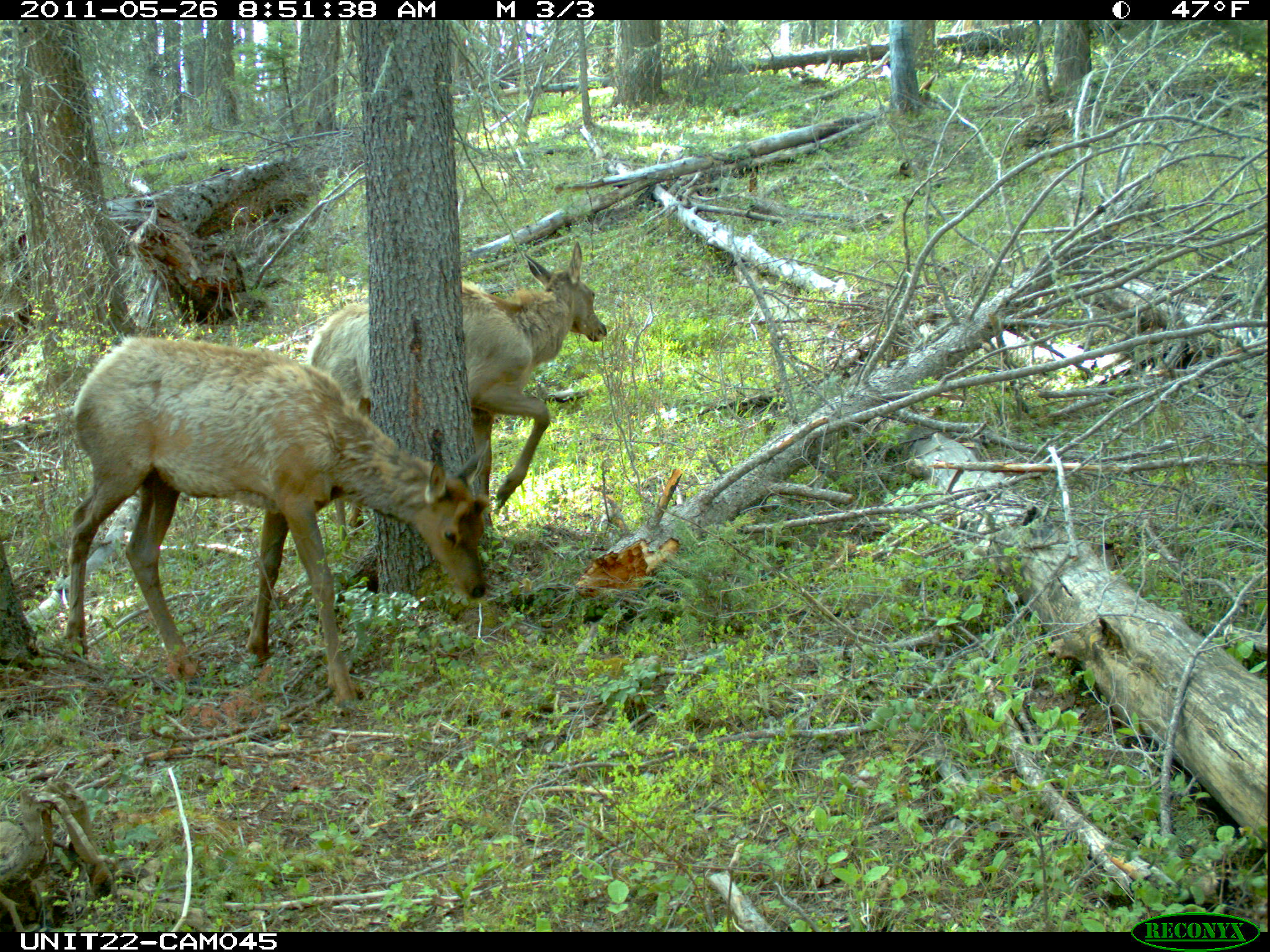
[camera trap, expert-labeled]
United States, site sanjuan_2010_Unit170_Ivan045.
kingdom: Animalia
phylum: Chordata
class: Mammalia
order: Artiodactyla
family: Cervidae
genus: Cervus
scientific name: Cervus elaphus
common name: red deer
Cervus elaphus (red deer).